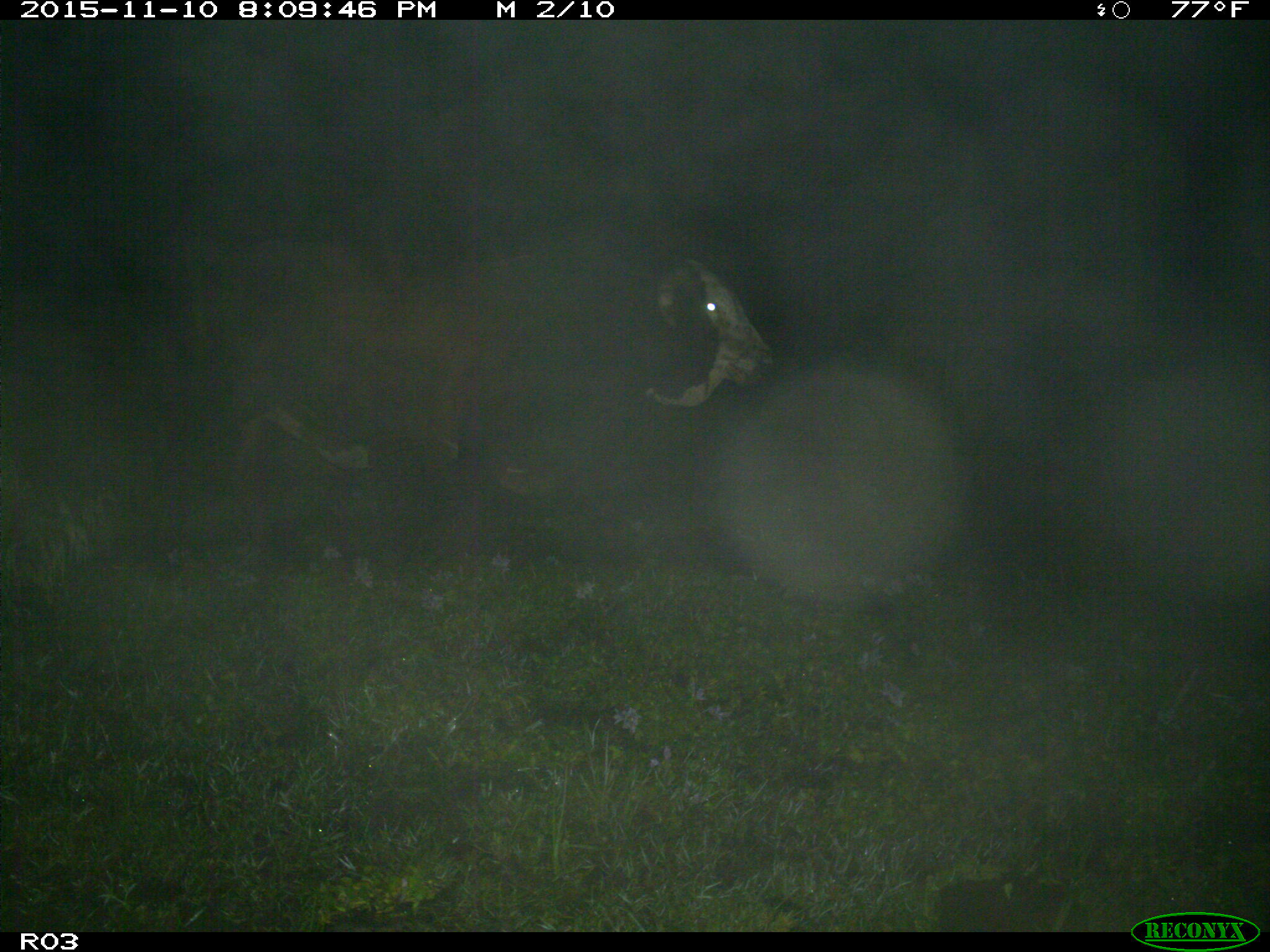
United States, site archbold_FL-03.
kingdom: Animalia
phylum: Chordata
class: Mammalia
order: Artiodactyla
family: Bovidae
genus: Bos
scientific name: Bos taurus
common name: domestic cow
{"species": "Bos taurus (domestic cow)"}